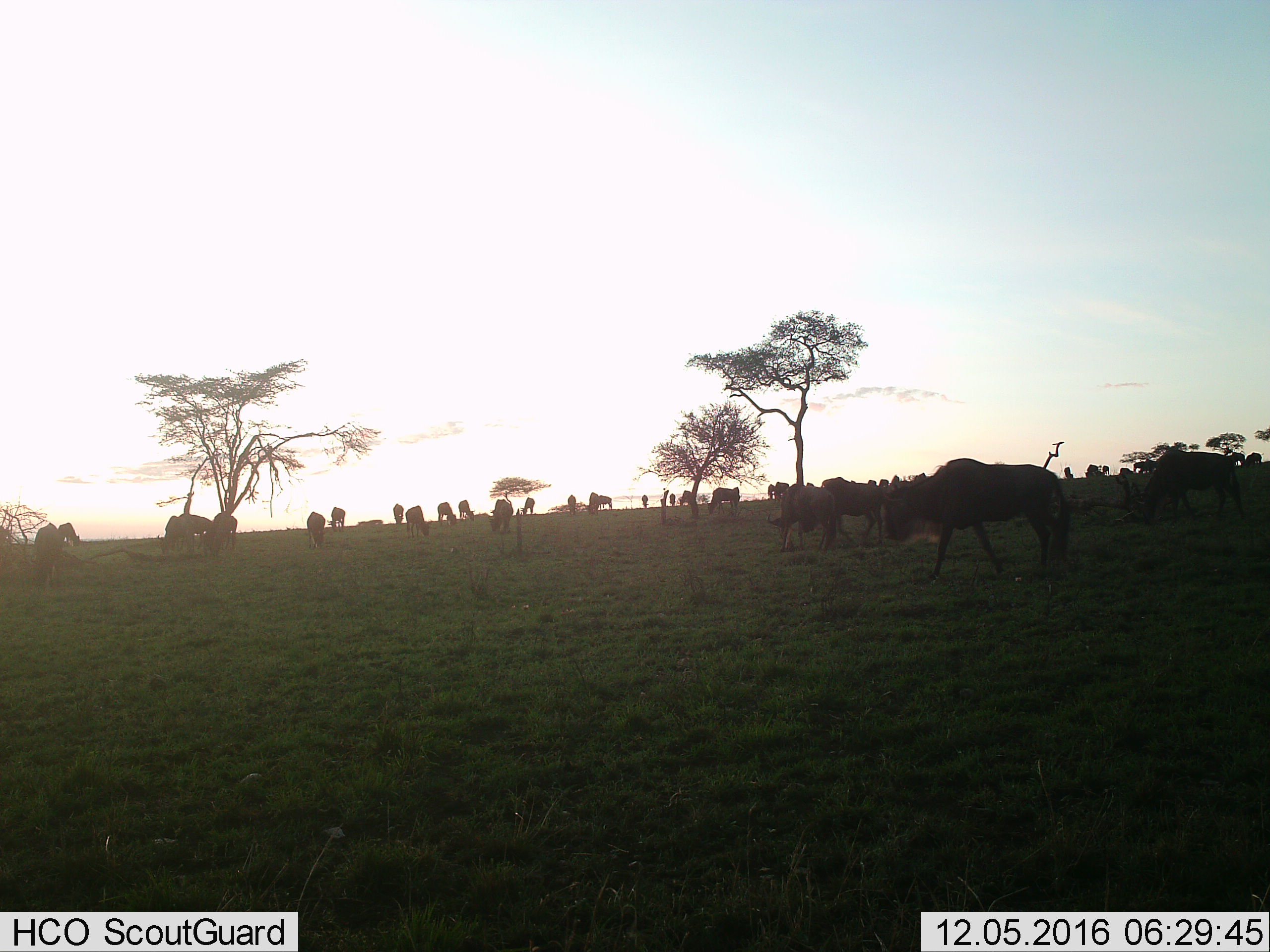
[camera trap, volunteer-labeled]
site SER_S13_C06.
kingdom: Animalia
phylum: Chordata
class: Mammalia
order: Artiodactyla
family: Bovidae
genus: Connochaetes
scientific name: Connochaetes taurinus taurinus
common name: blue wildebeest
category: wildebeestblue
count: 11-50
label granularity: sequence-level